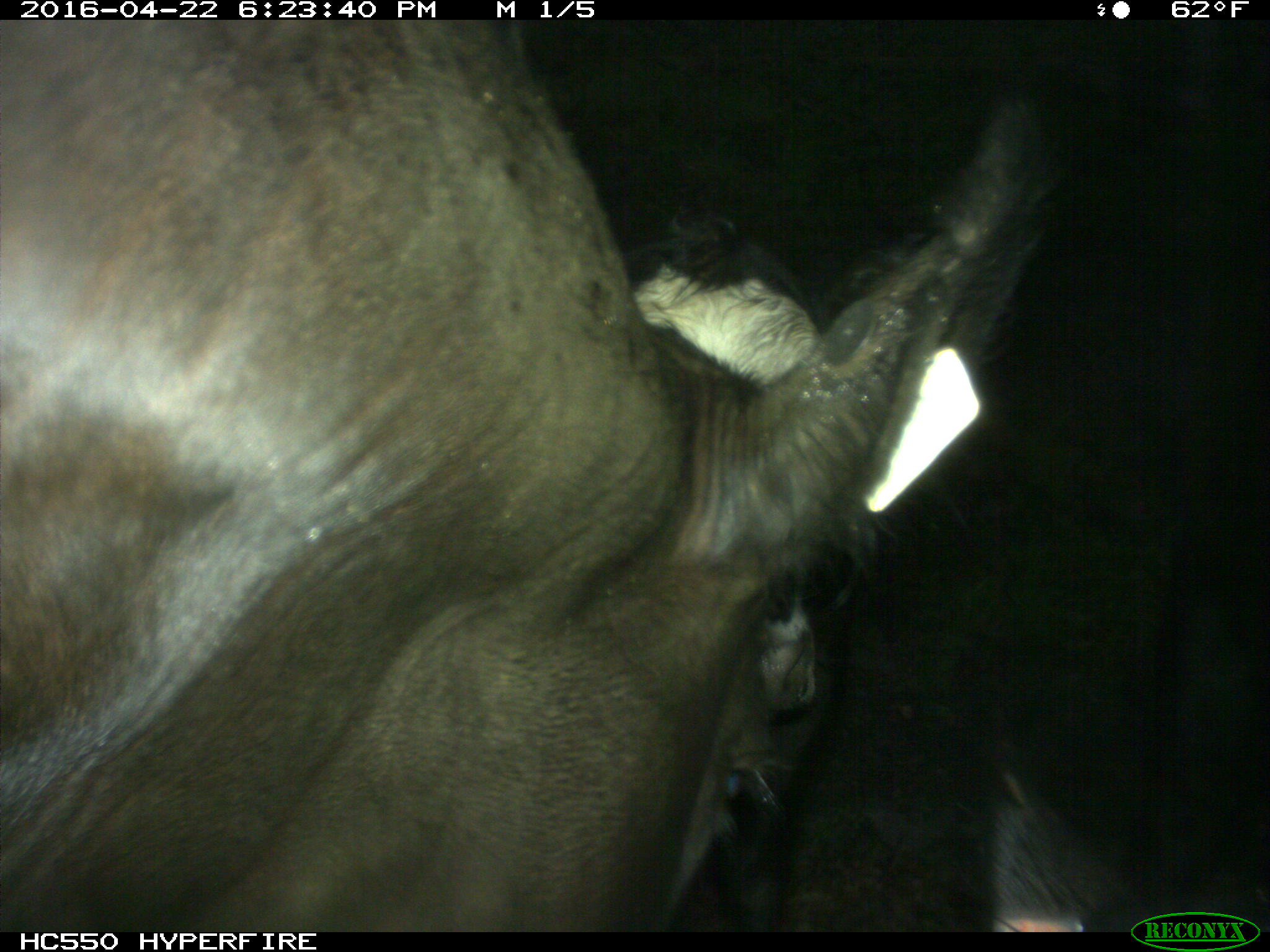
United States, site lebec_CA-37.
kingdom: Animalia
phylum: Chordata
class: Mammalia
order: Artiodactyla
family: Bovidae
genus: Bos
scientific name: Bos taurus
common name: domestic cow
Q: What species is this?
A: Bos taurus (domestic cow).